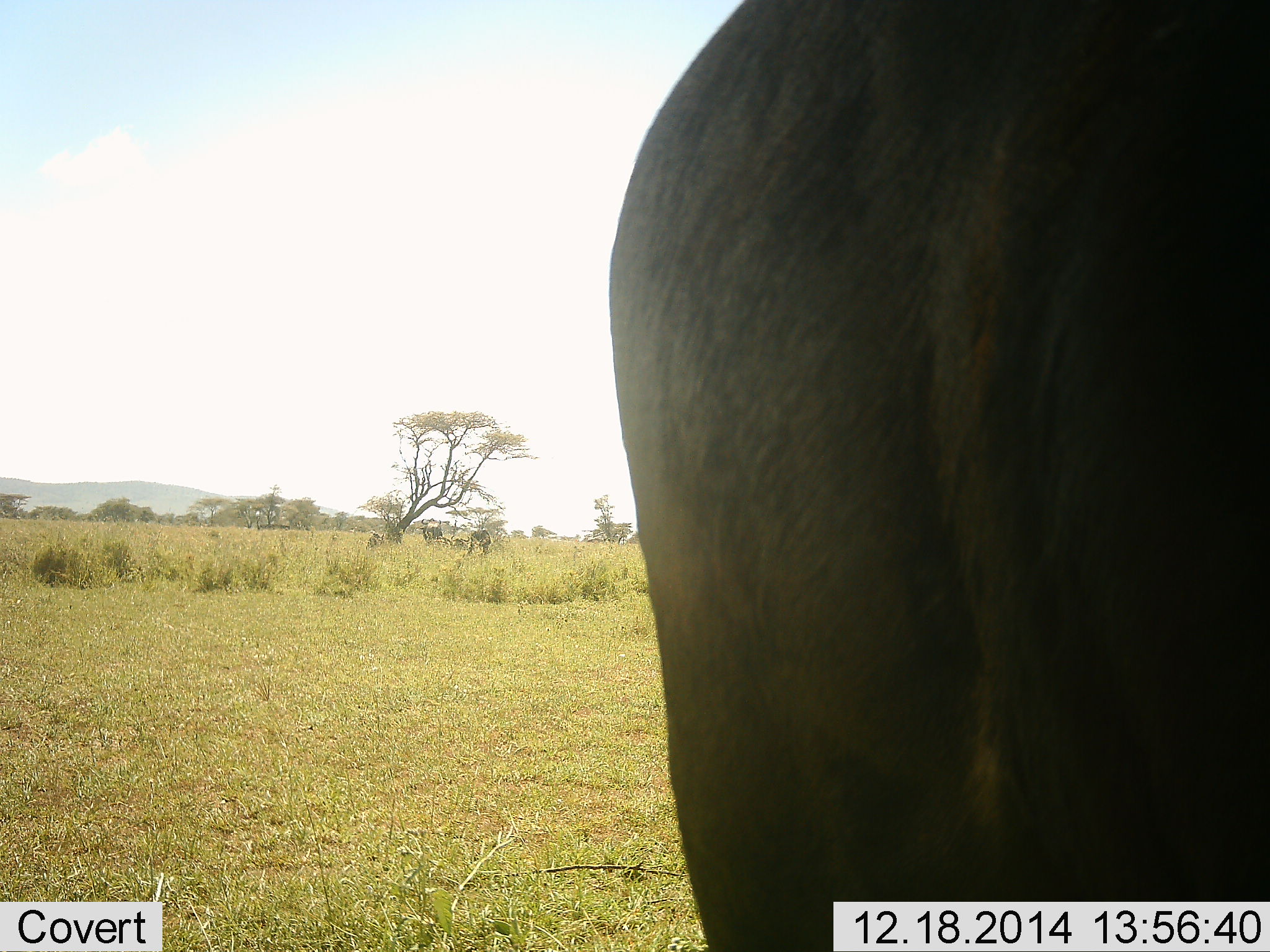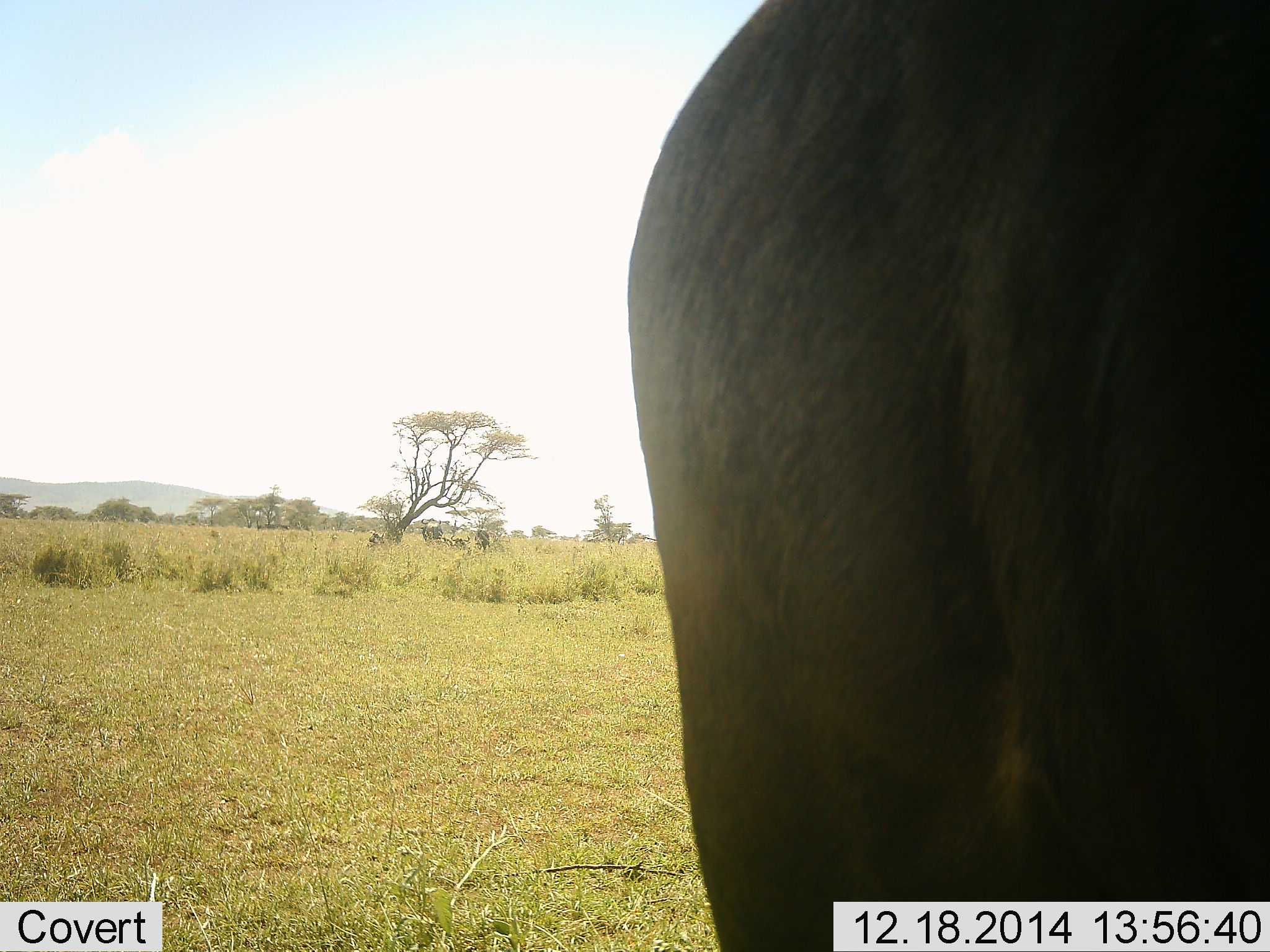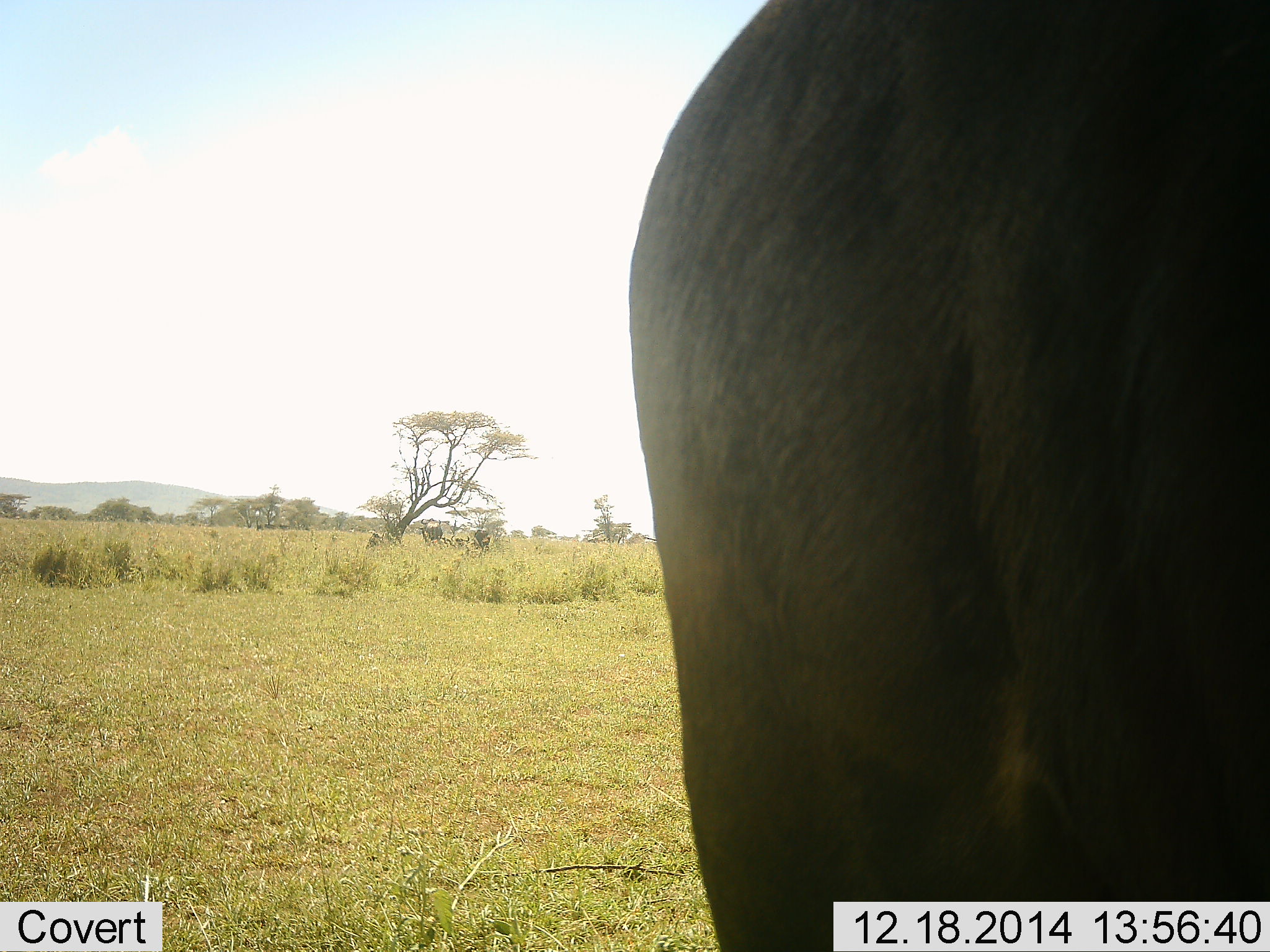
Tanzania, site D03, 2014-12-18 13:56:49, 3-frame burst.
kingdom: Animalia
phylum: Chordata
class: Mammalia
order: Artiodactyla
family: Bovidae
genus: Syncerus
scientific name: Syncerus caffer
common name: cape buffalo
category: buffalo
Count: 1.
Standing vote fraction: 100%.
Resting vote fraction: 0%.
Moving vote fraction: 0%.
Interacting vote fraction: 0%.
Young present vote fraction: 0%.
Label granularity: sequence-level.